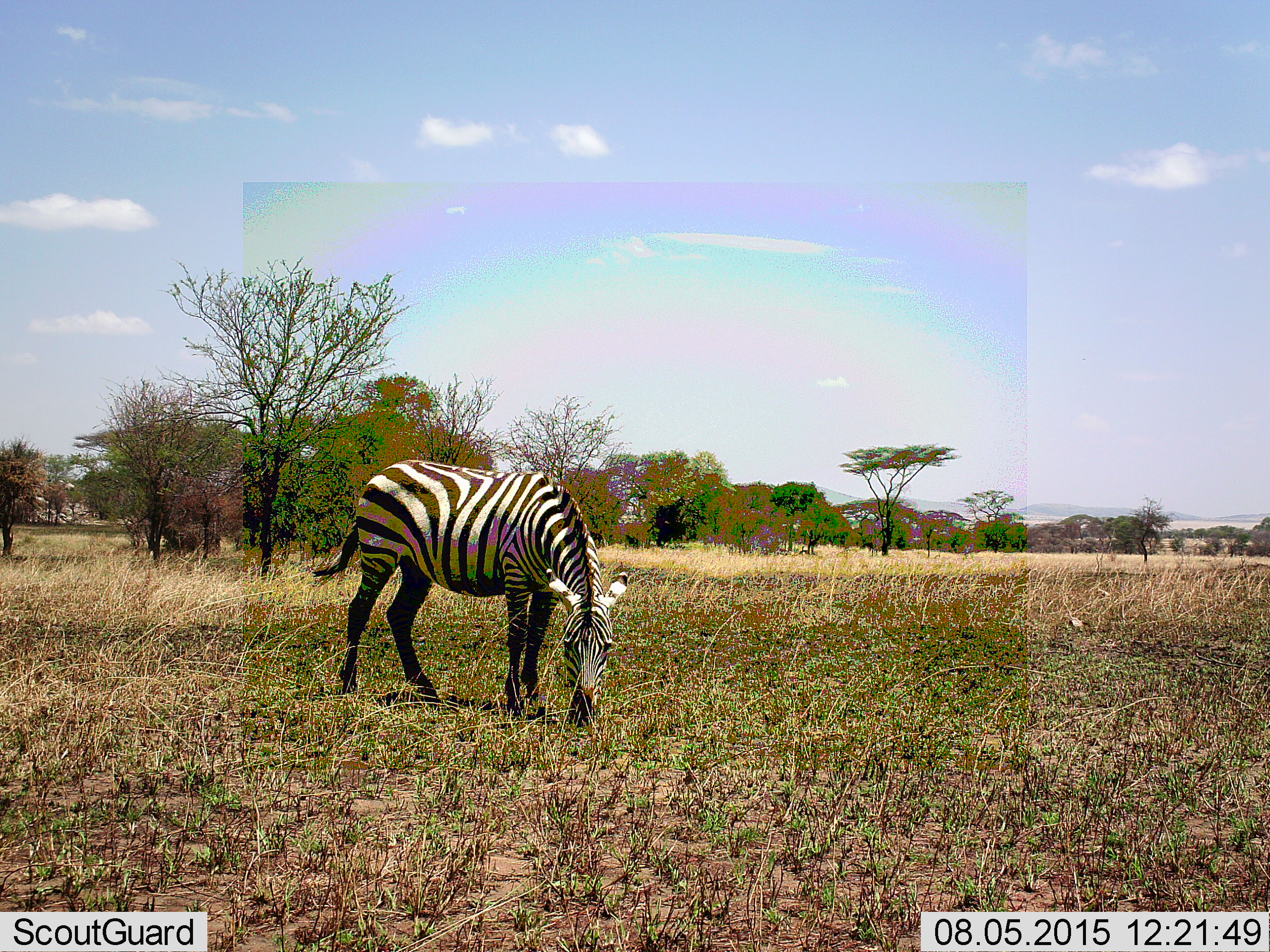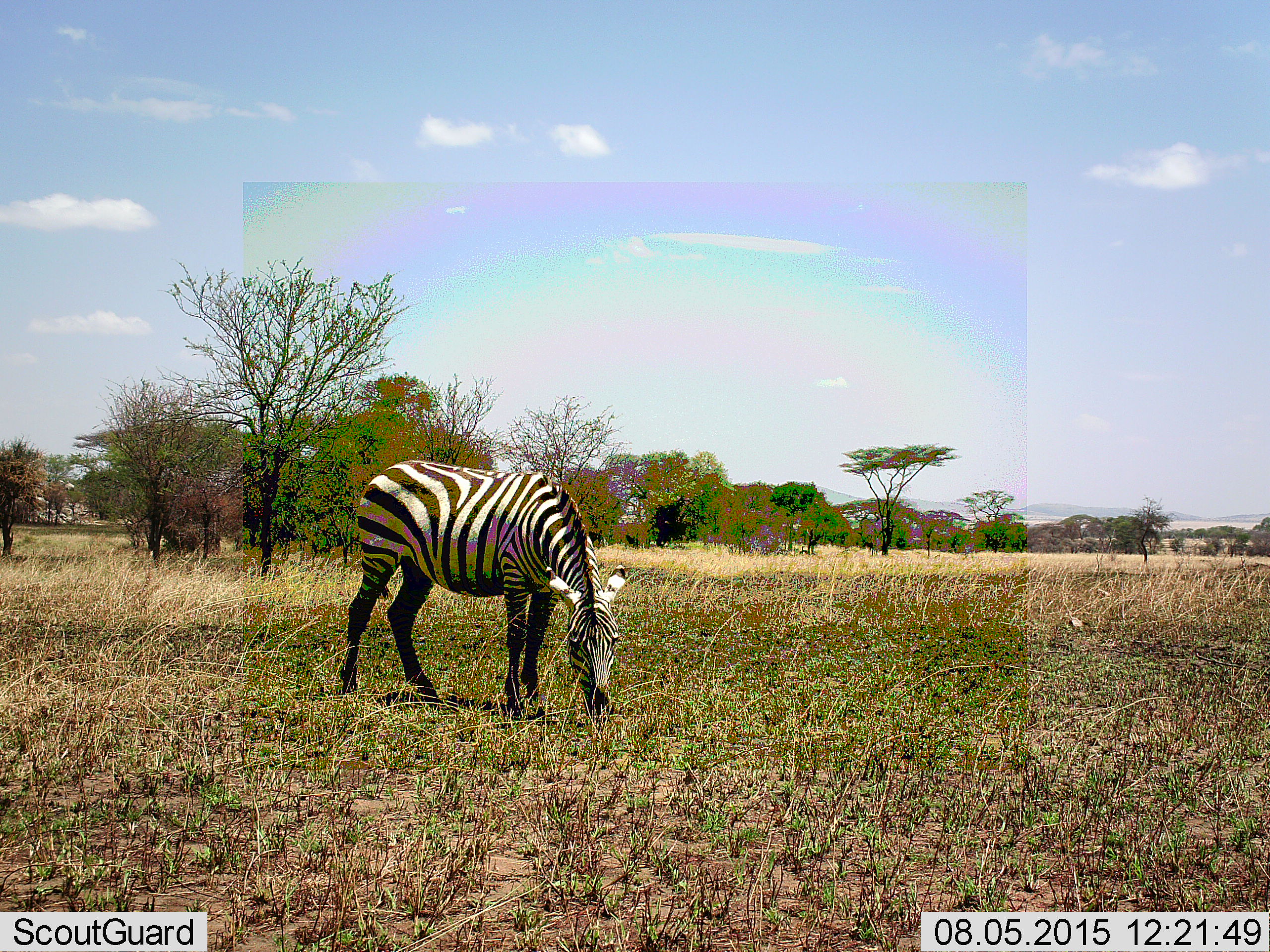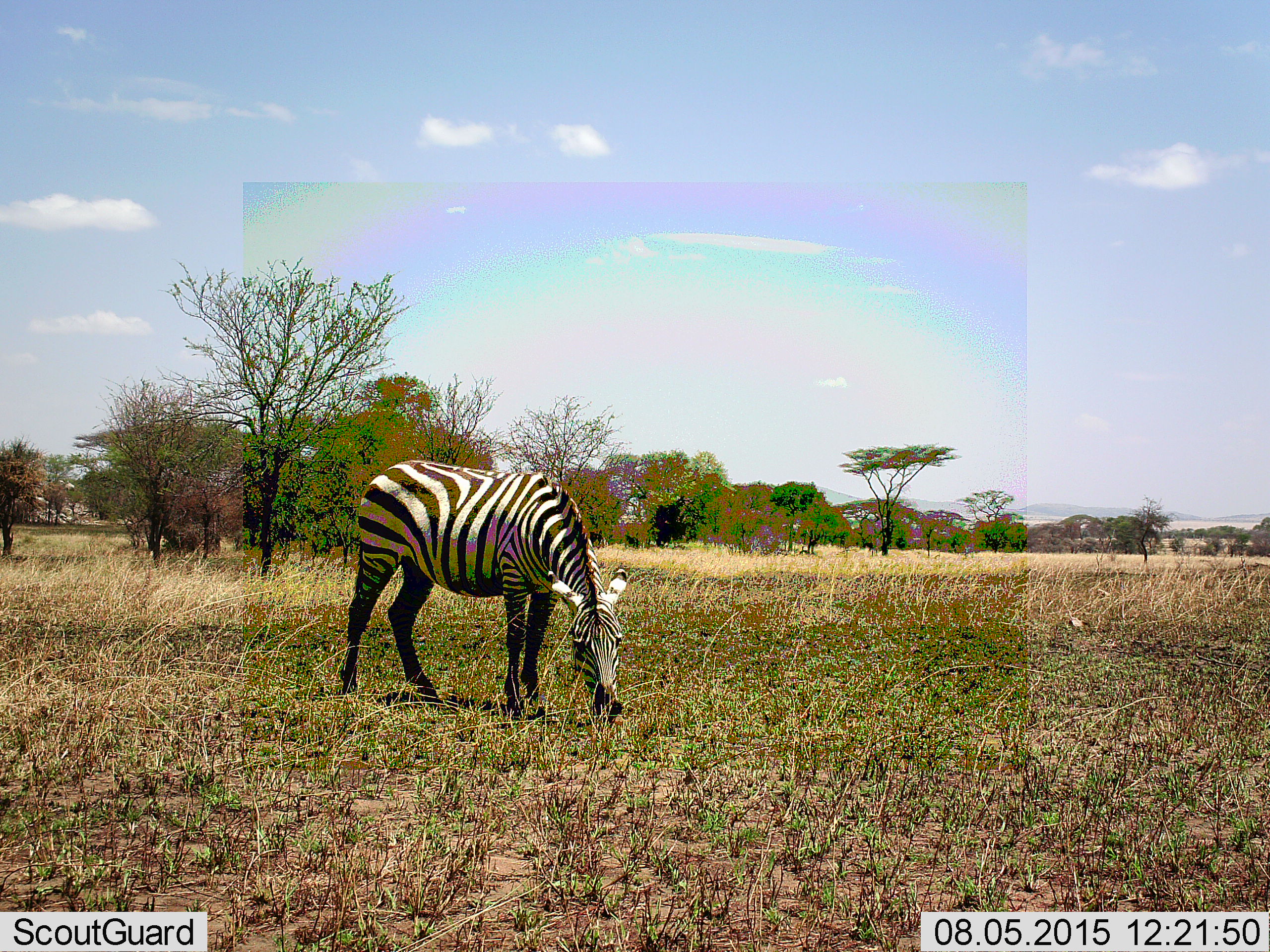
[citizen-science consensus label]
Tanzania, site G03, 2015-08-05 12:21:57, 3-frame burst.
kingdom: Animalia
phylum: Chordata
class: Mammalia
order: Perissodactyla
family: Equidae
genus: Equus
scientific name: Equus quagga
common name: plains zebra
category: zebra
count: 1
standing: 20%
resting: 0%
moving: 5%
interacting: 0%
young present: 0%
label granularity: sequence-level